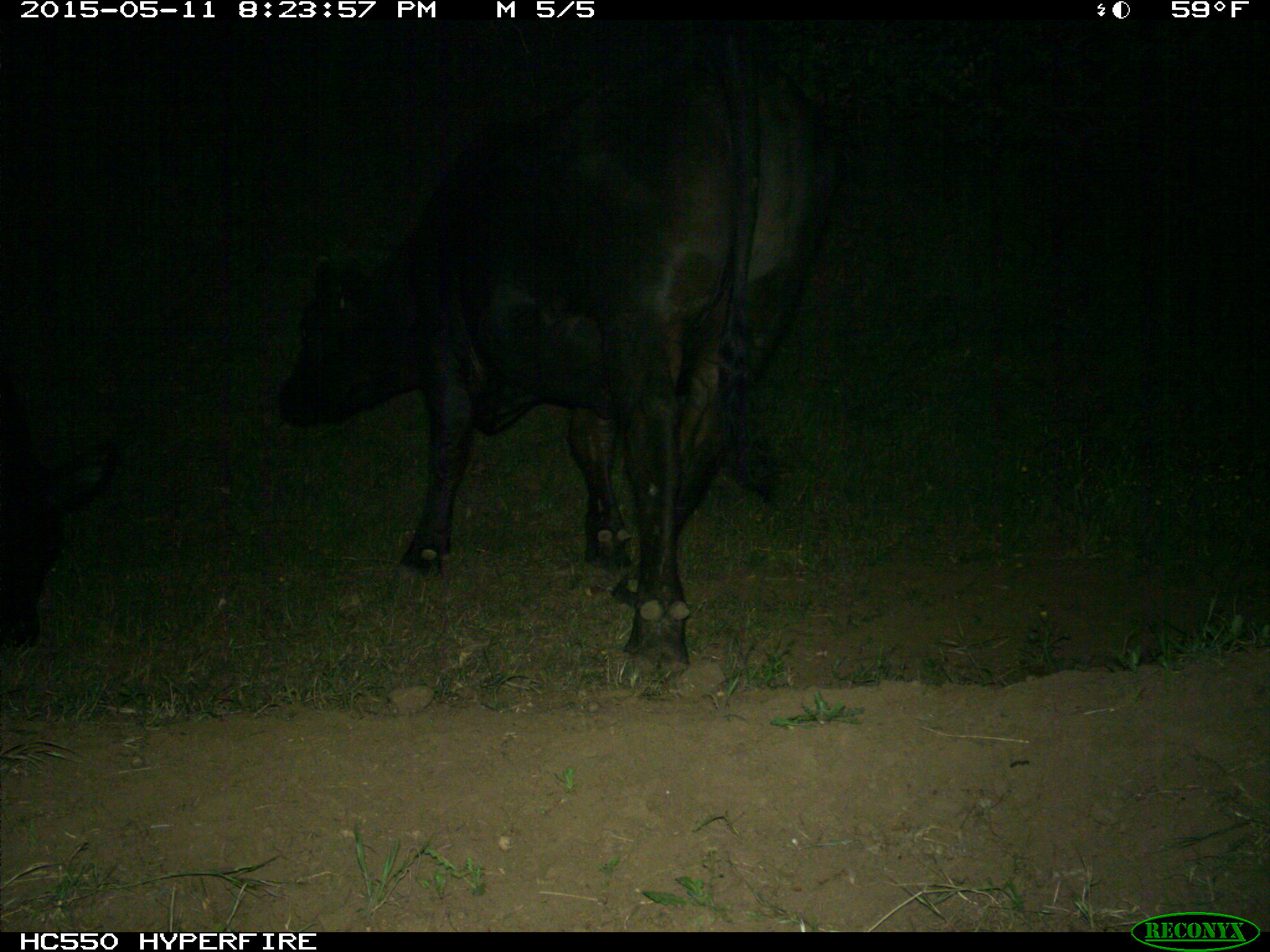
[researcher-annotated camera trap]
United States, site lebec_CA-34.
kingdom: Animalia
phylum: Chordata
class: Mammalia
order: Artiodactyla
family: Bovidae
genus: Bos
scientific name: Bos taurus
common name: domestic cow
Bos taurus (domestic cow).